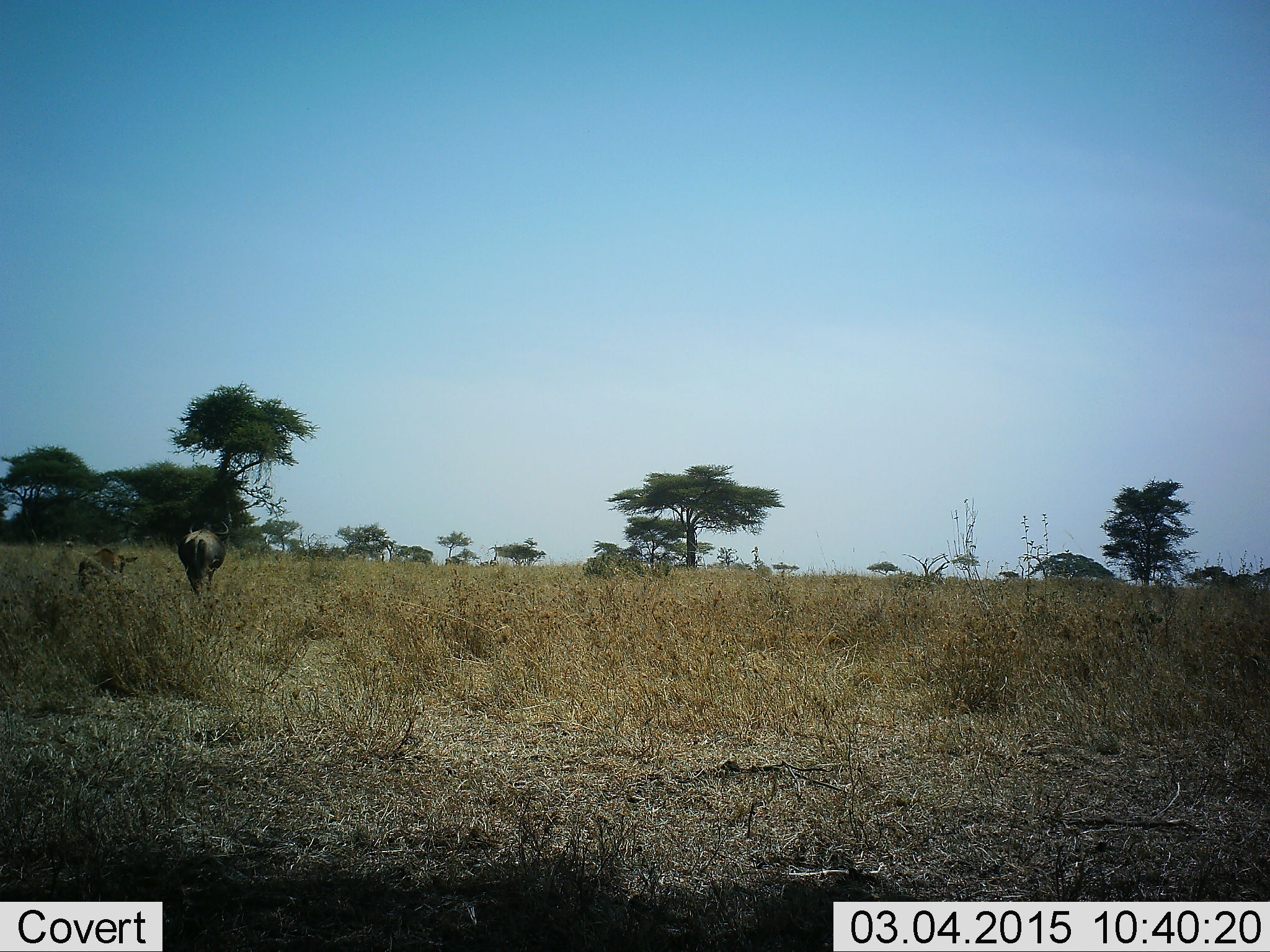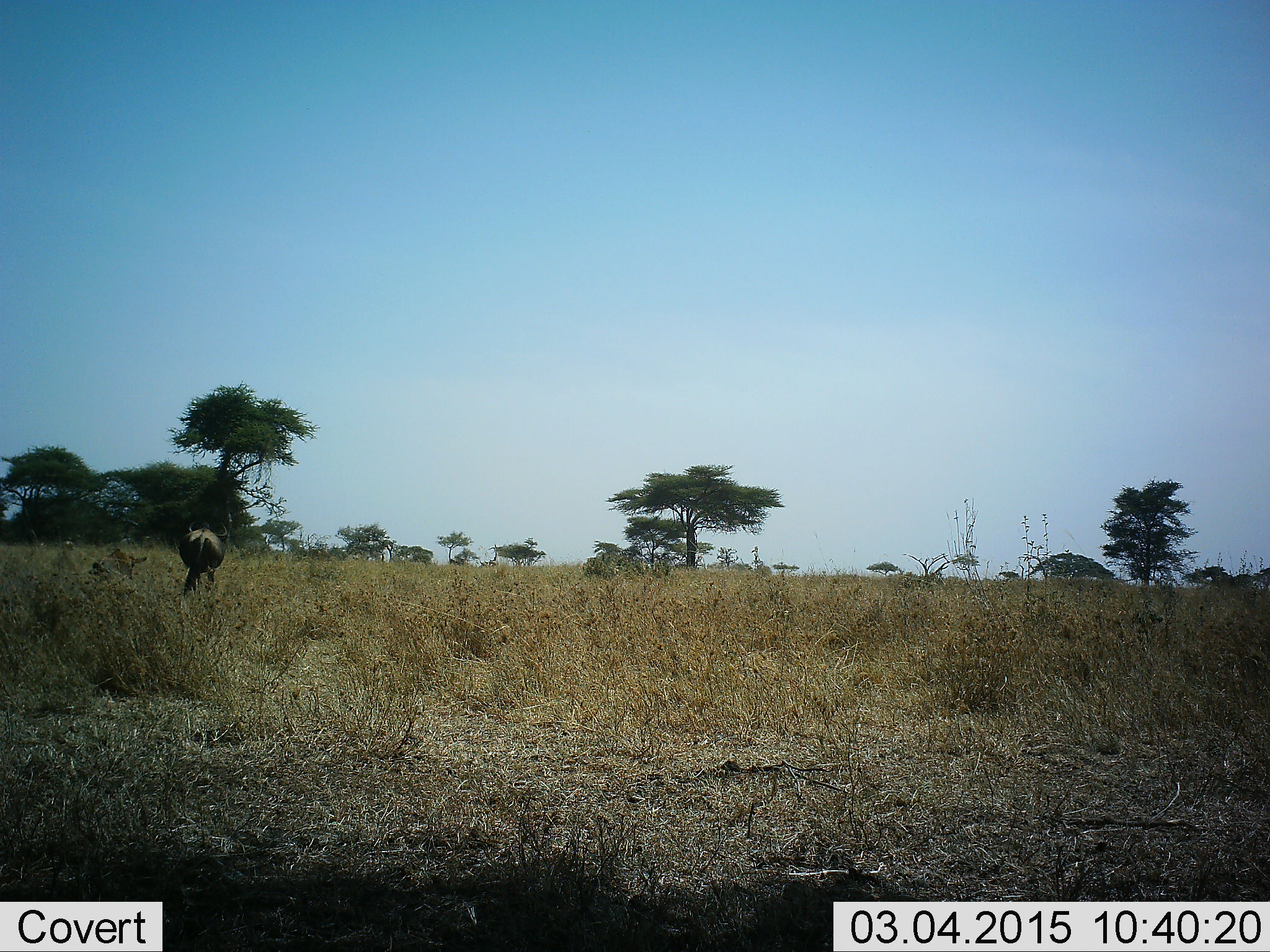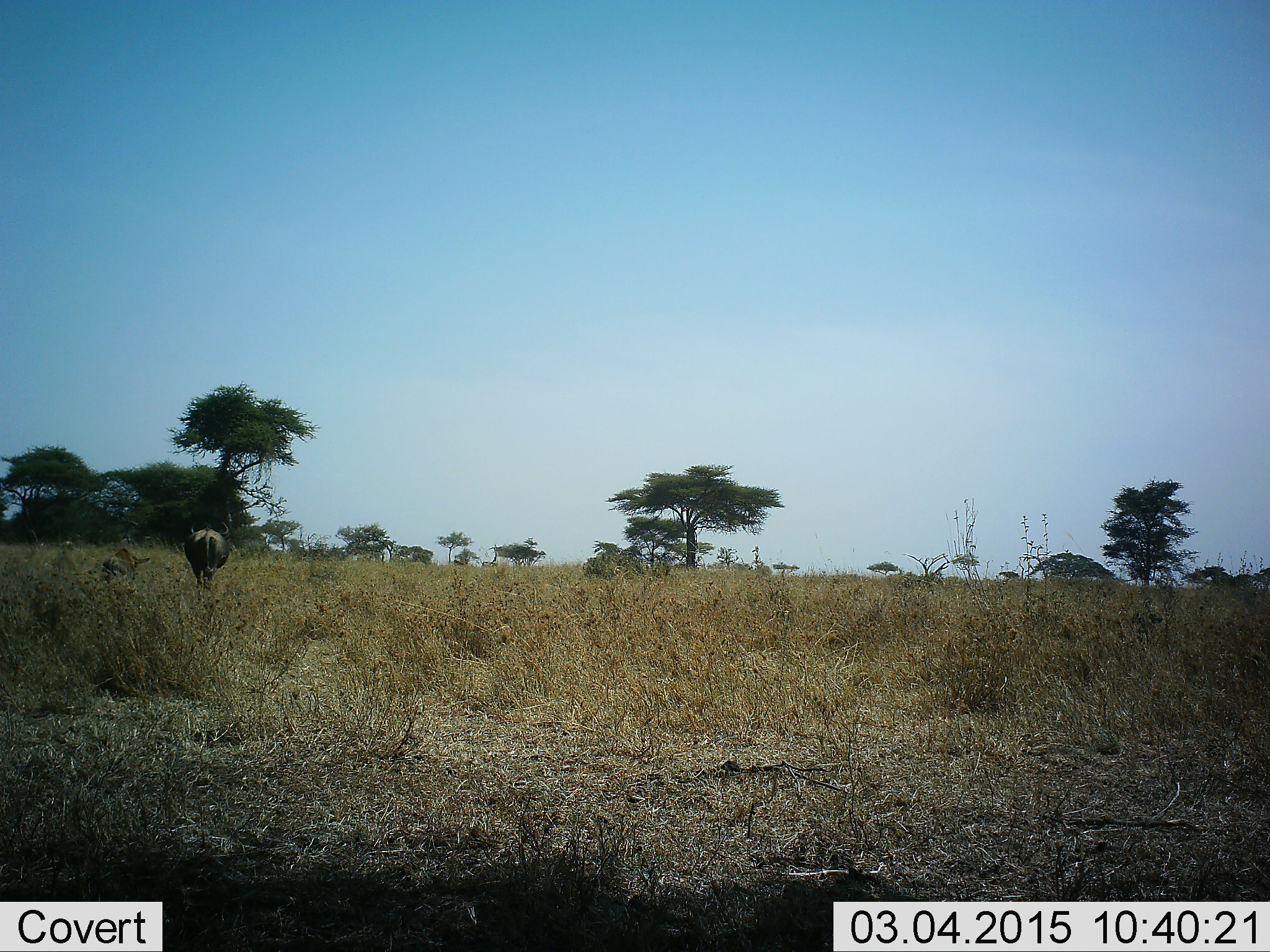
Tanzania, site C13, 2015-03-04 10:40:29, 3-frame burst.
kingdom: Animalia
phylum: Chordata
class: Mammalia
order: Artiodactyla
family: Bovidae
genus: Connochaetes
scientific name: Connochaetes taurinus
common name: blue wildebeest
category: wildebeest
Wildebeest (blue wildebeest) (Connochaetes taurinus), count 2. Behavior (volunteer vote fractions): standing 45%, resting 0%, moving 64%, interacting 0%. Young present (vote fraction): 73%. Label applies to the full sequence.